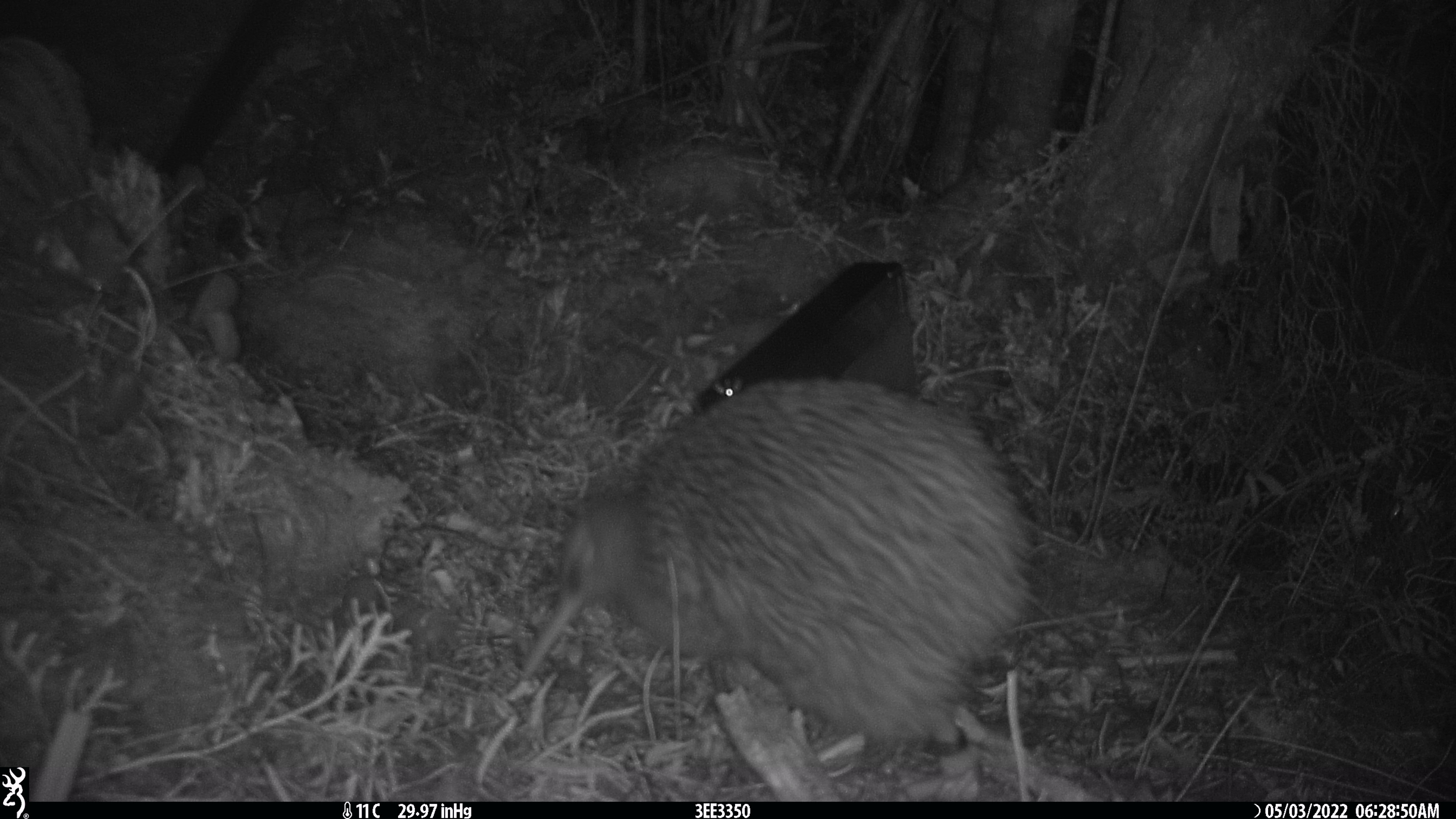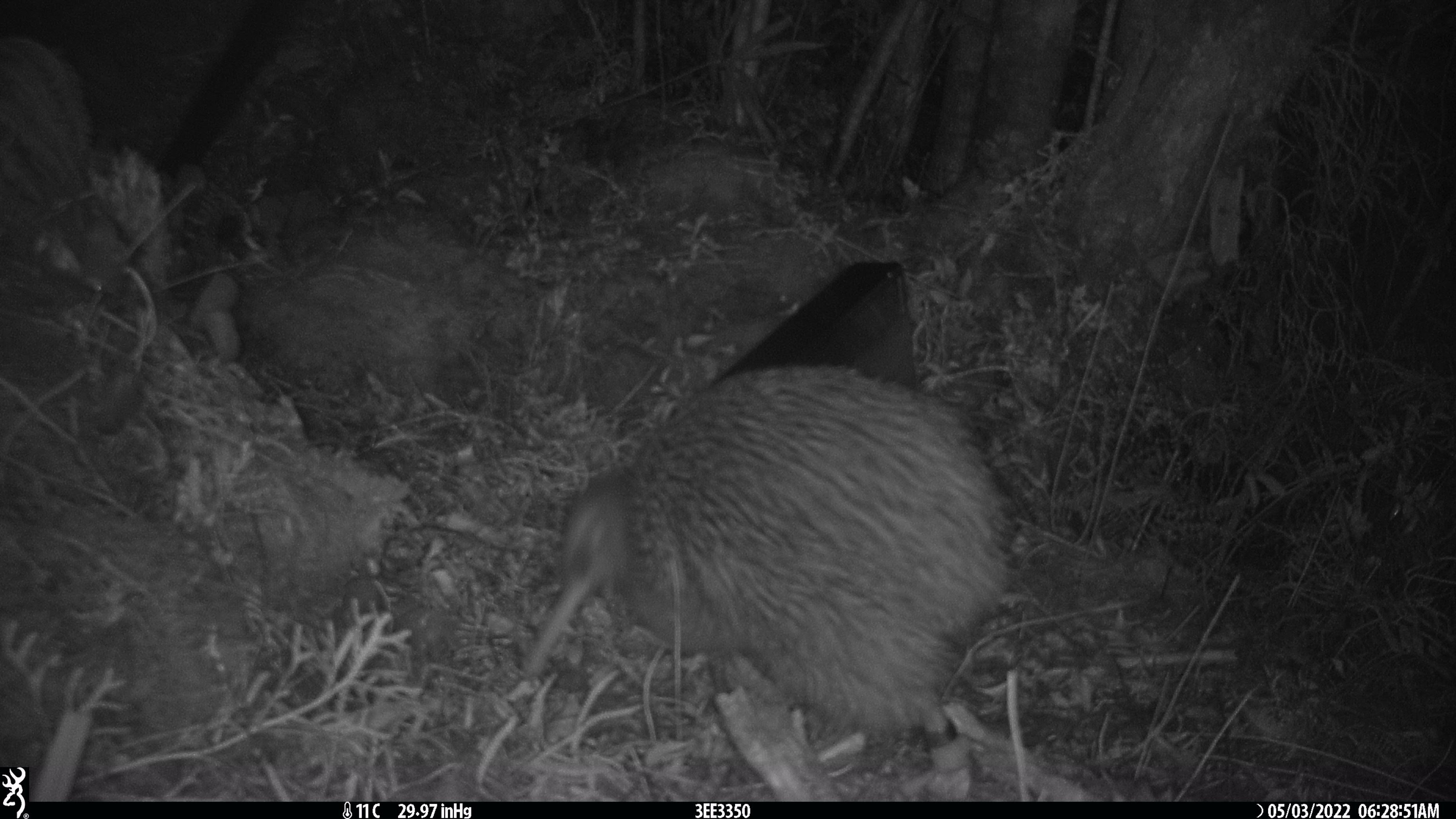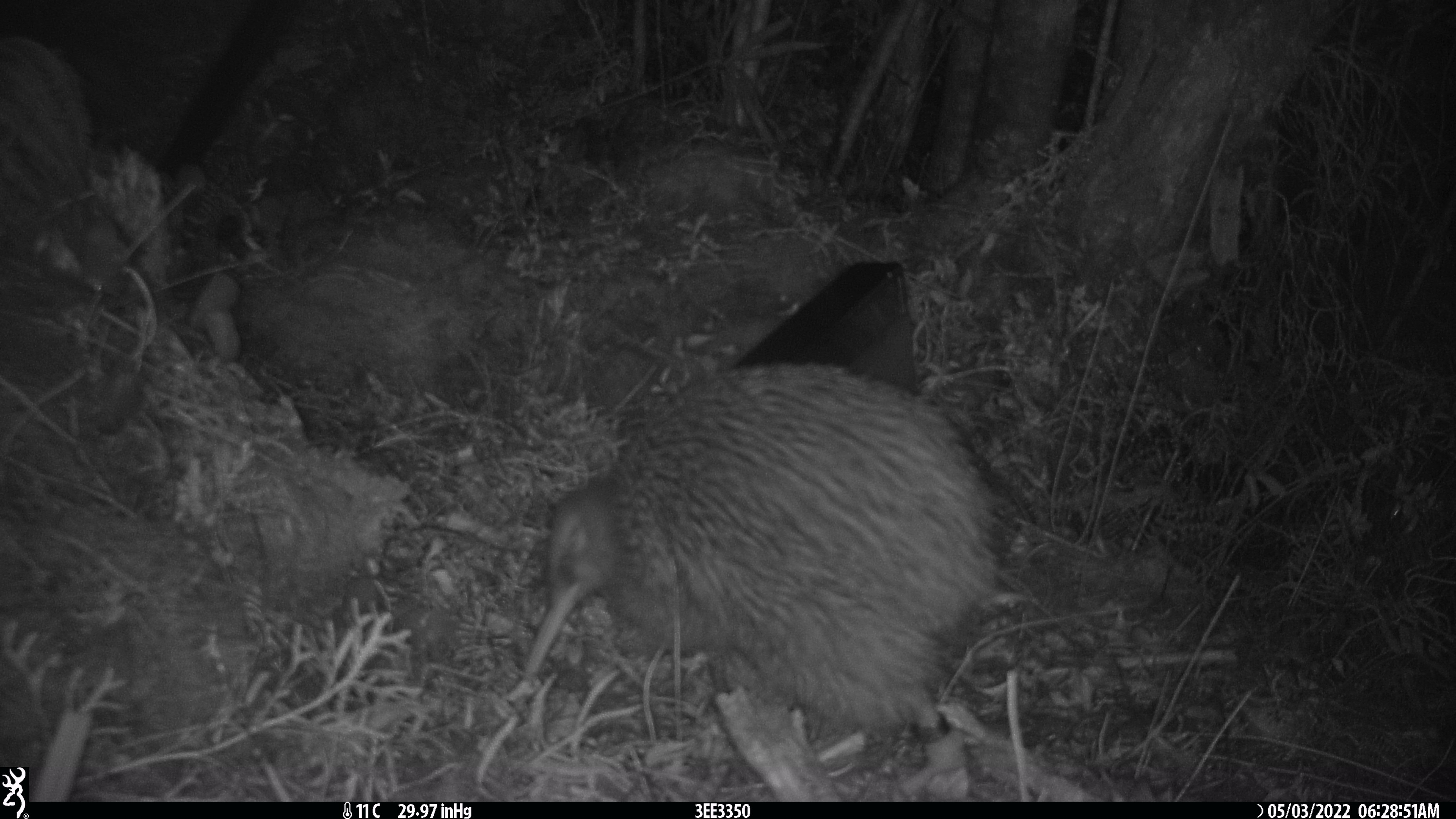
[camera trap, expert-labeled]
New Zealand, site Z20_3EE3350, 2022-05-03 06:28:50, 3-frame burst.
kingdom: Animalia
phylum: Chordata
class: Aves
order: Apterygiformes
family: Apterygidae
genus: Apteryx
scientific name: Apteryx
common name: kiwi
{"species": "kiwi (Apteryx)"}